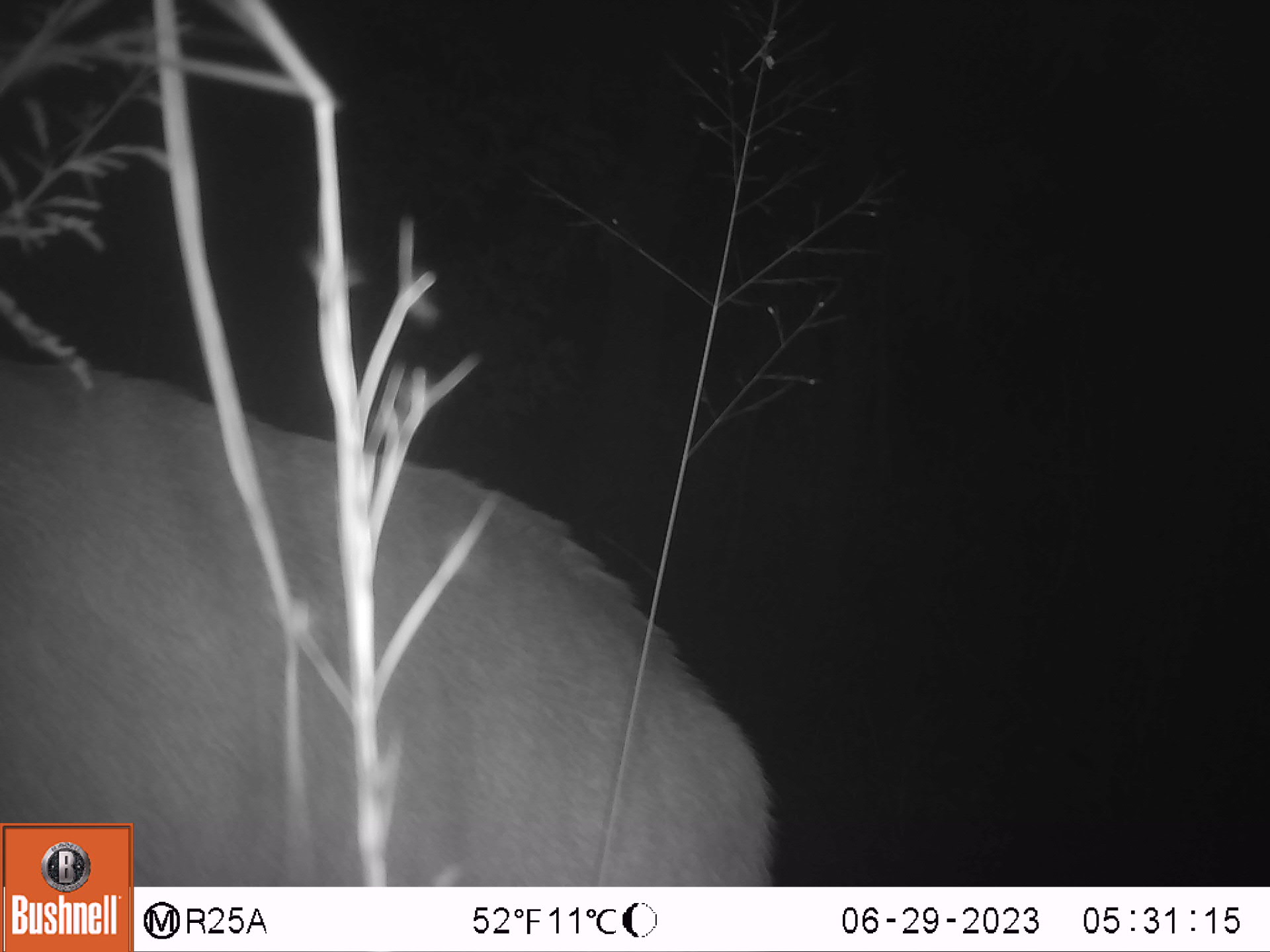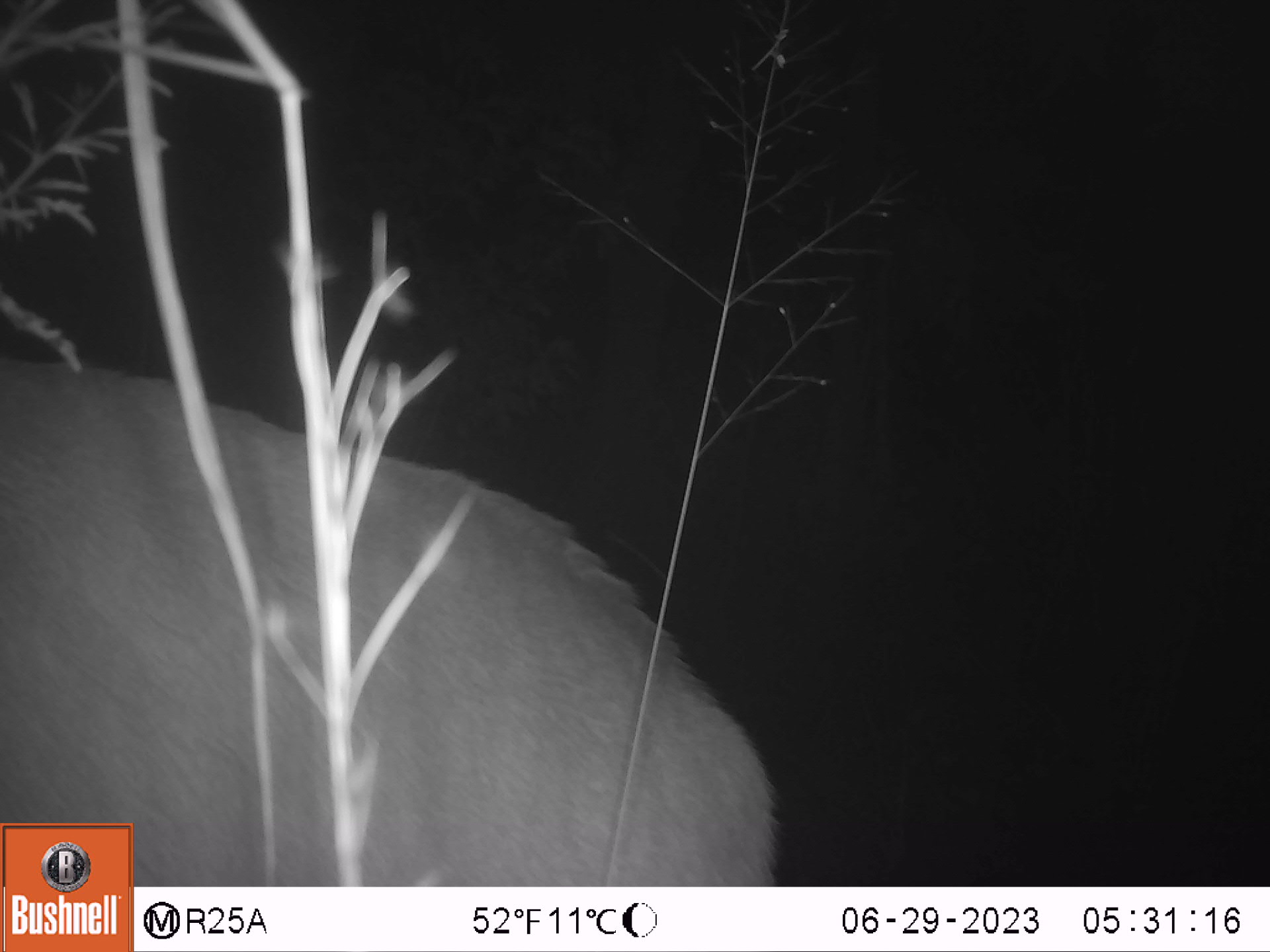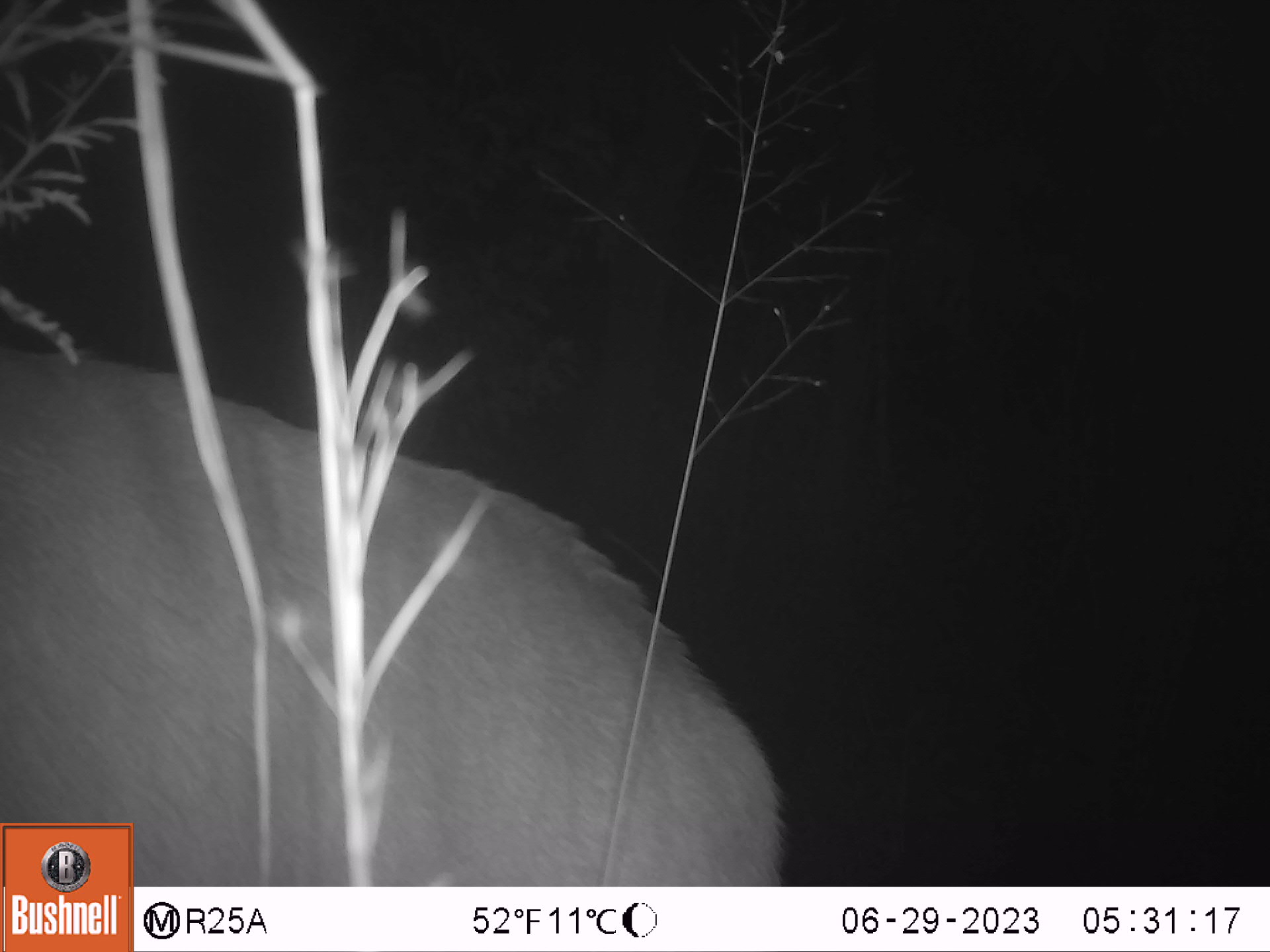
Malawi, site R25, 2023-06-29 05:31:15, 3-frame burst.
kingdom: Animalia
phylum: Chordata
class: Mammalia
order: Artiodactyla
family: Bovidae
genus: Tragelaphus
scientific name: Tragelaphus strepsiceros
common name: greater kudu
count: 1